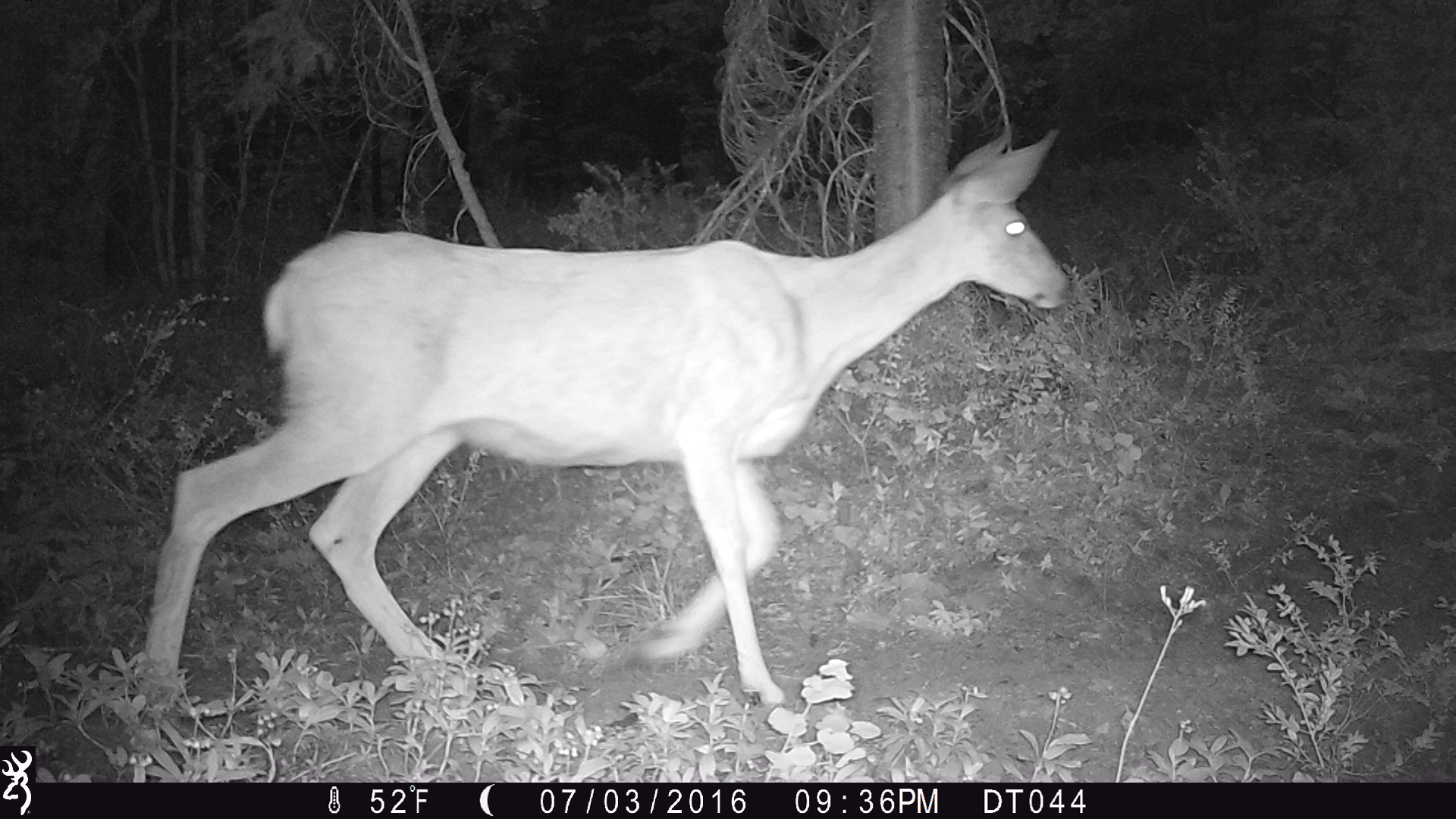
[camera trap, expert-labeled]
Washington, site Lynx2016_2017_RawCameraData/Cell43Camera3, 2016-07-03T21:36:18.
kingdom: Animalia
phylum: Chordata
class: Mammalia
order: Artiodactyla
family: Cervidae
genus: Odocoileus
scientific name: Odocoileus hemionus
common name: mule deer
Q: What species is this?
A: Odocoileus hemionus (mule deer).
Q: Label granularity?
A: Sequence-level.